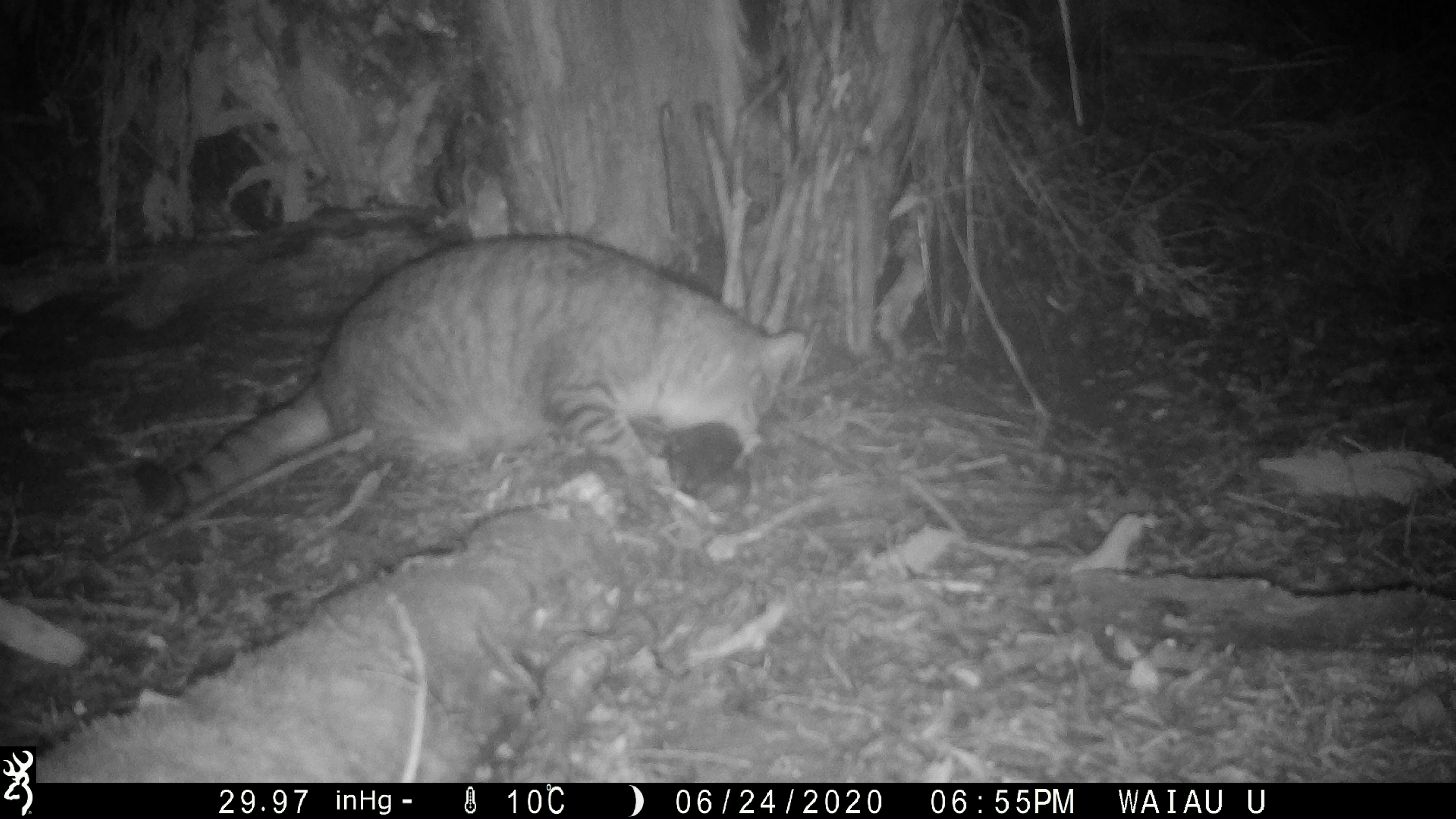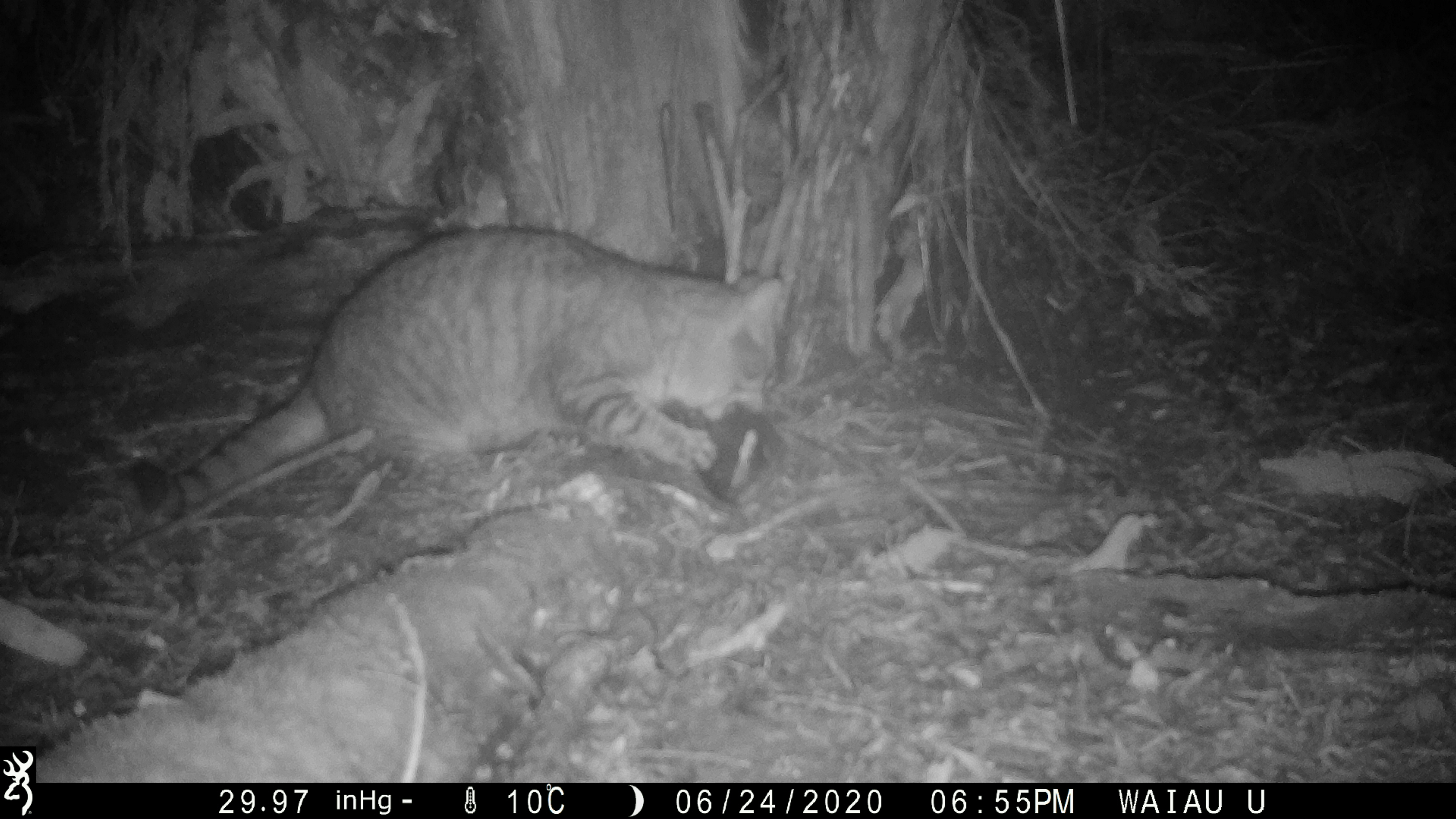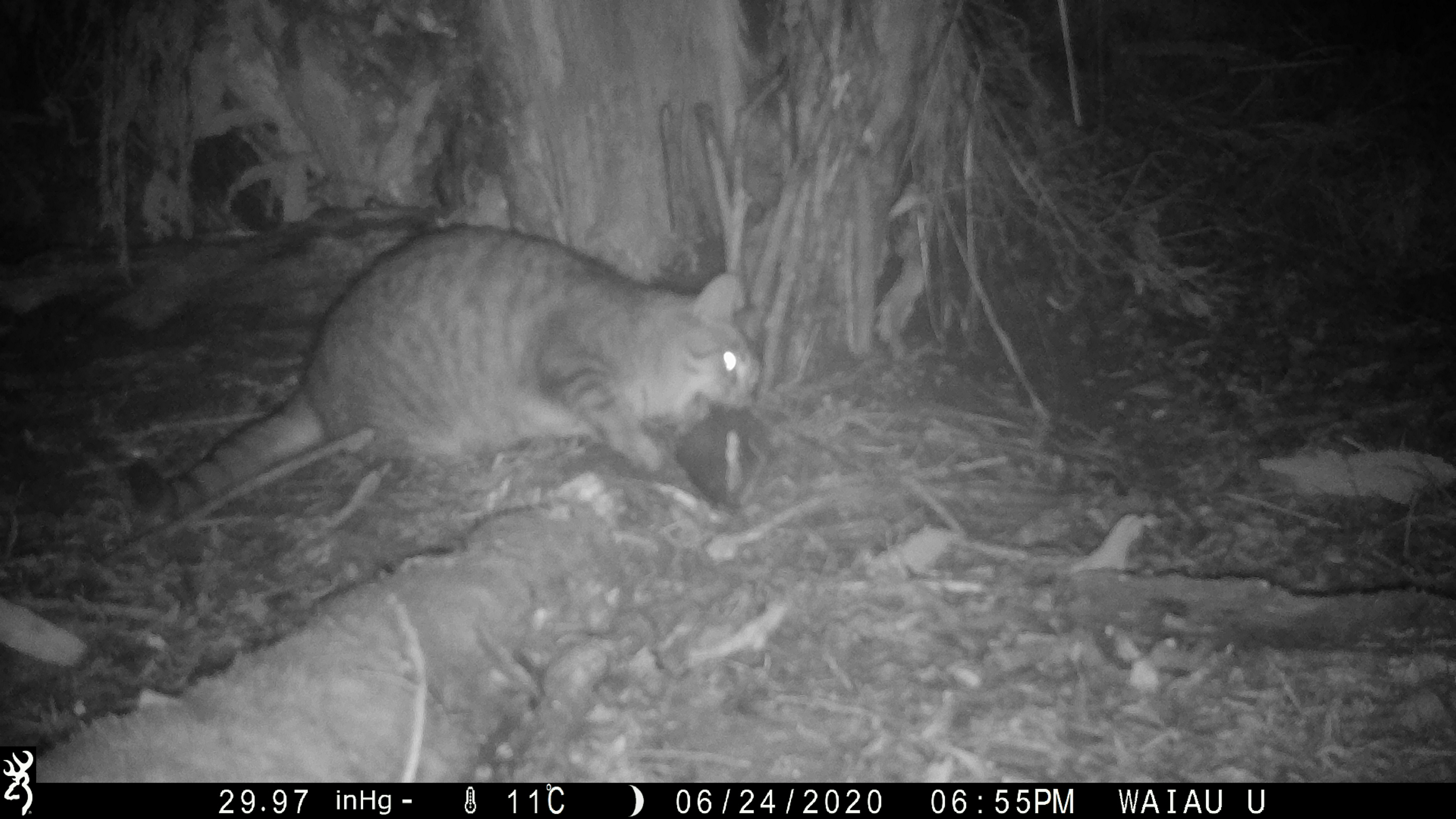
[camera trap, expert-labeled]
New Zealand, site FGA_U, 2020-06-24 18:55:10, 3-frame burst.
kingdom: Animalia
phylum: Chordata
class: Mammalia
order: Carnivora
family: Felidae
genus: Felis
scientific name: Felis catus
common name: domestic cat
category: cat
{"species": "cat (domestic cat) (Felis catus)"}